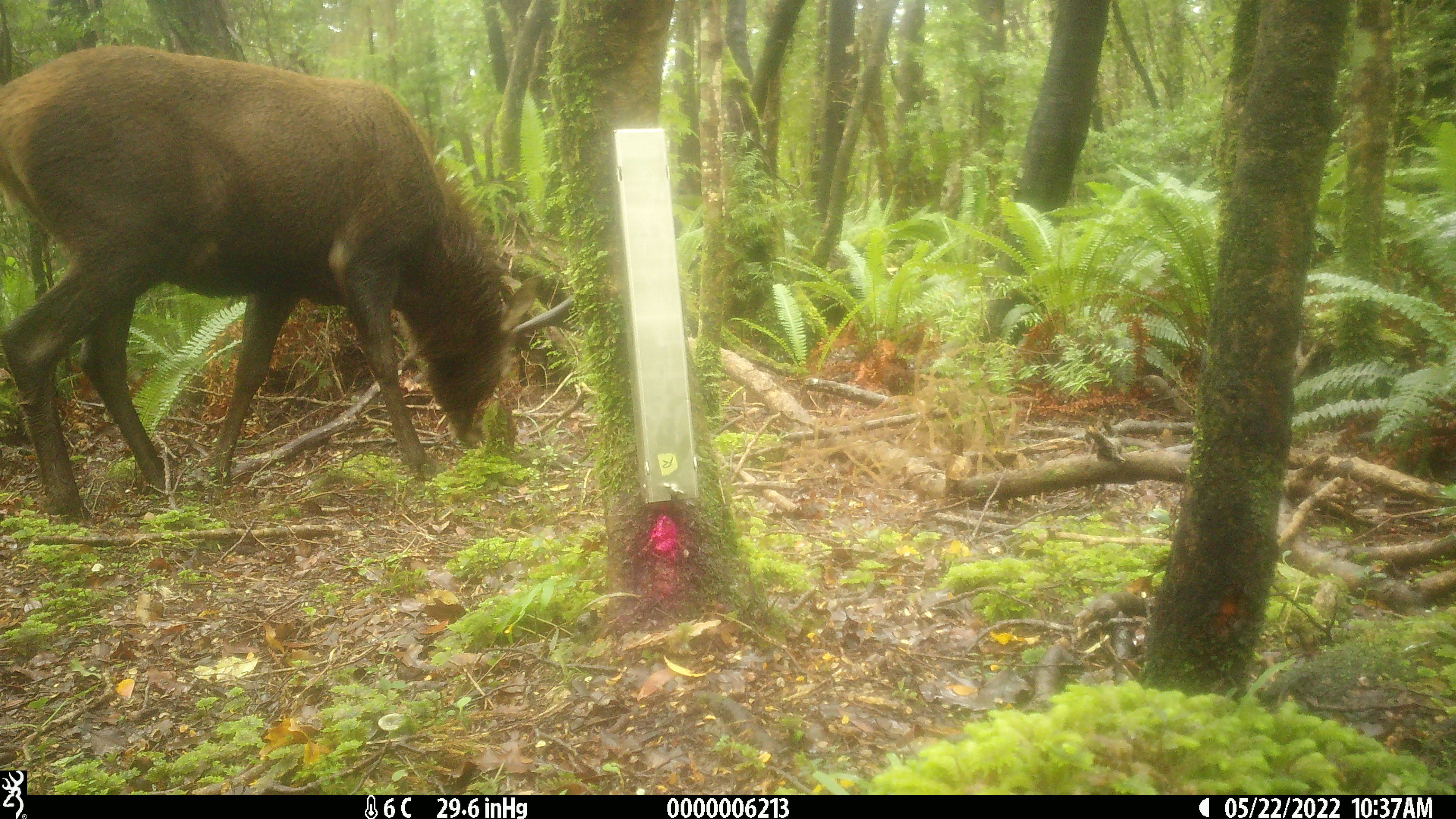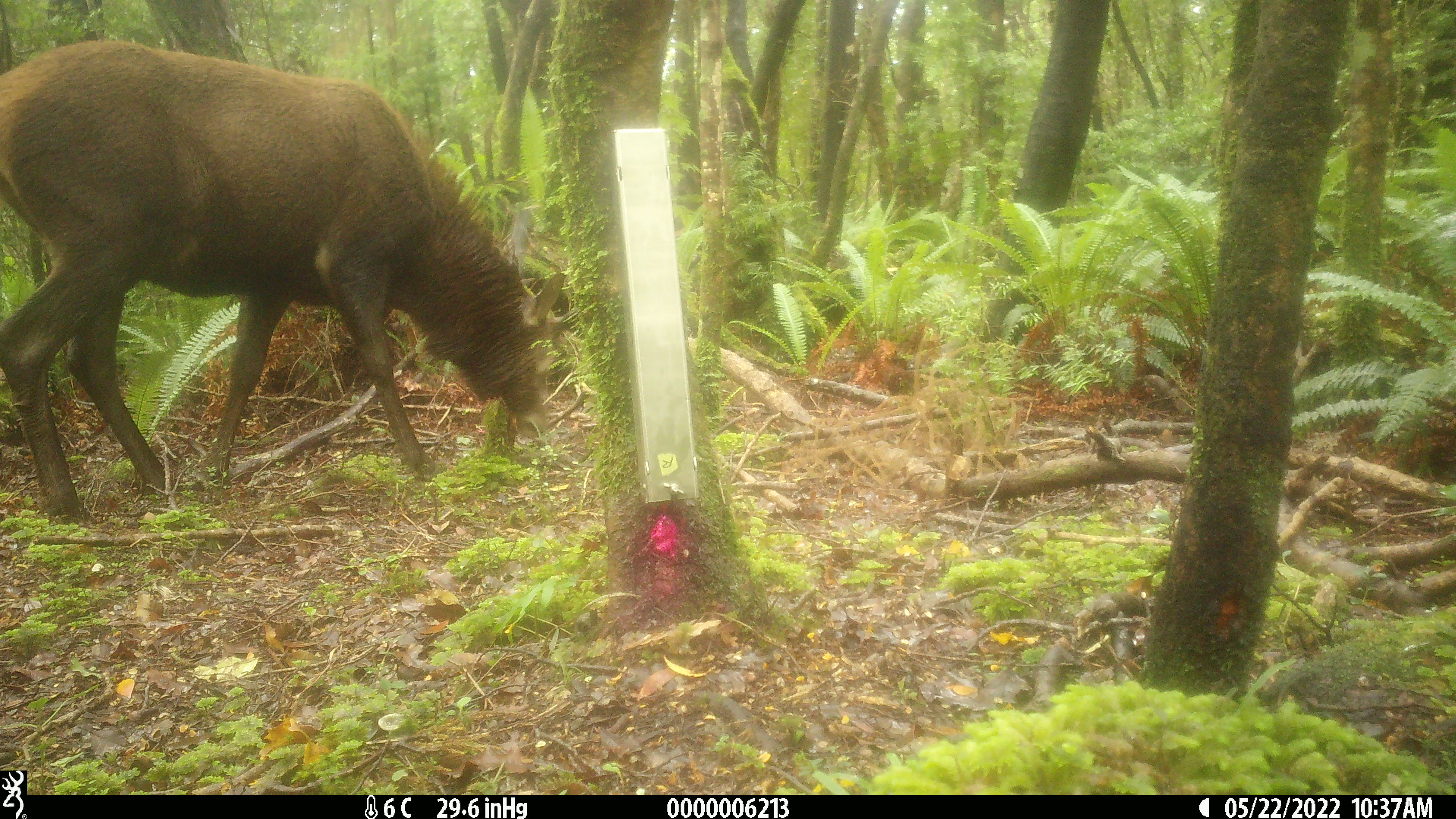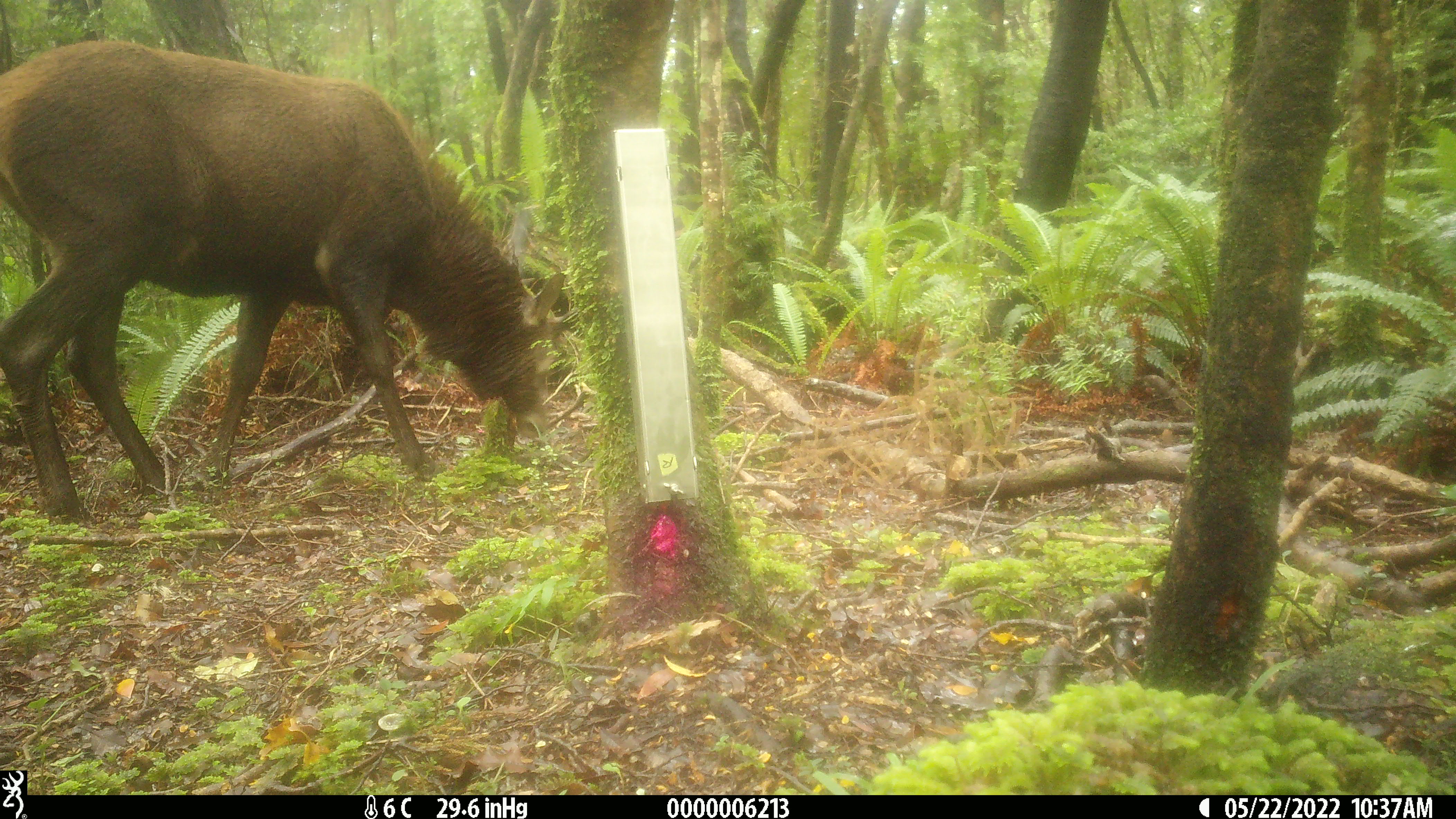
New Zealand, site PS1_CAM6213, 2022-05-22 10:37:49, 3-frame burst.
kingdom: Animalia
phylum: Chordata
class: Mammalia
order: Artiodactyla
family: Cervidae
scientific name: Cervidae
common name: deer